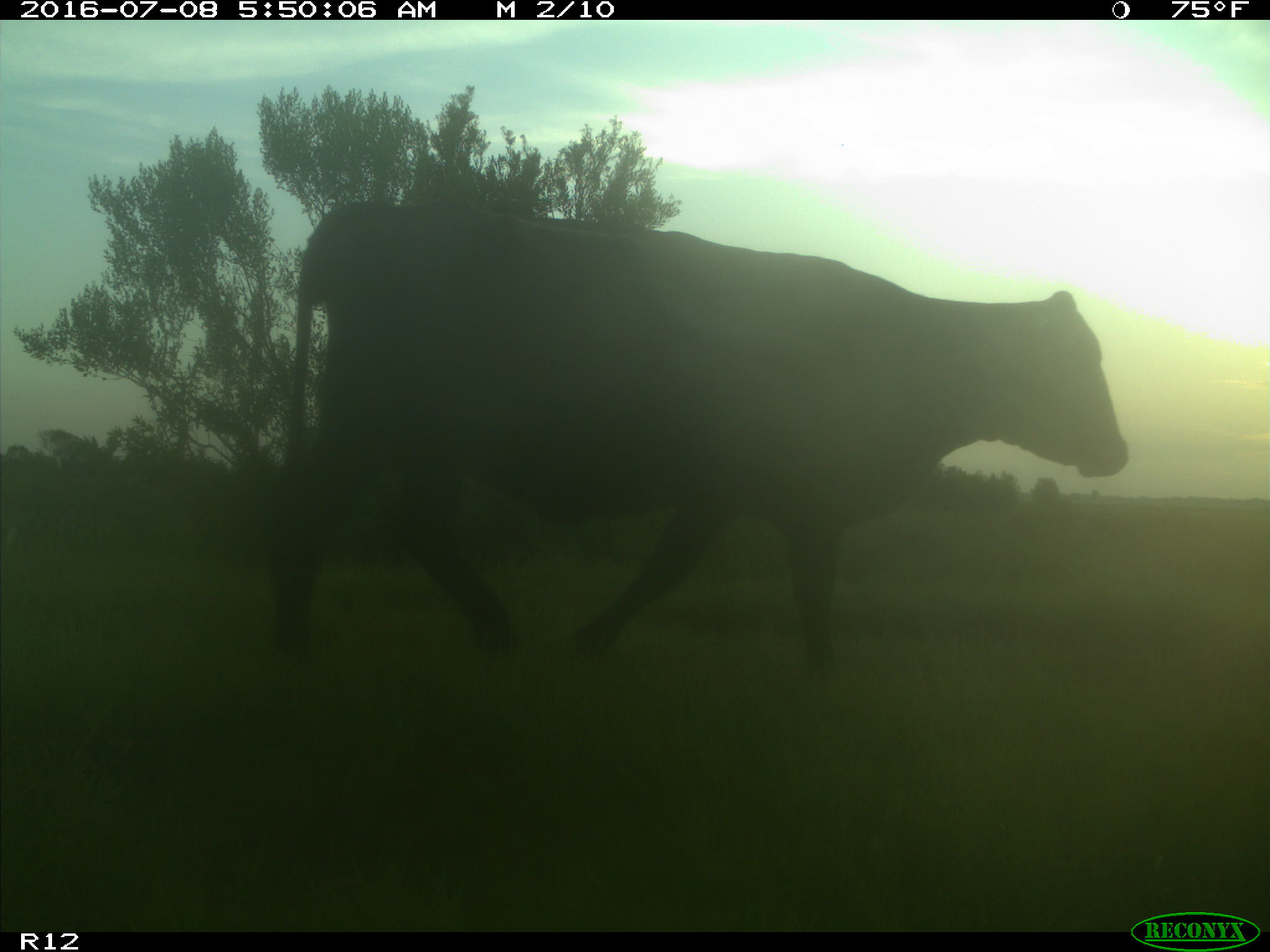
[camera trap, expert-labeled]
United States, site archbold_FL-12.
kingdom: Animalia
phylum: Chordata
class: Mammalia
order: Artiodactyla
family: Bovidae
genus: Bos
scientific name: Bos taurus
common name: domestic cow